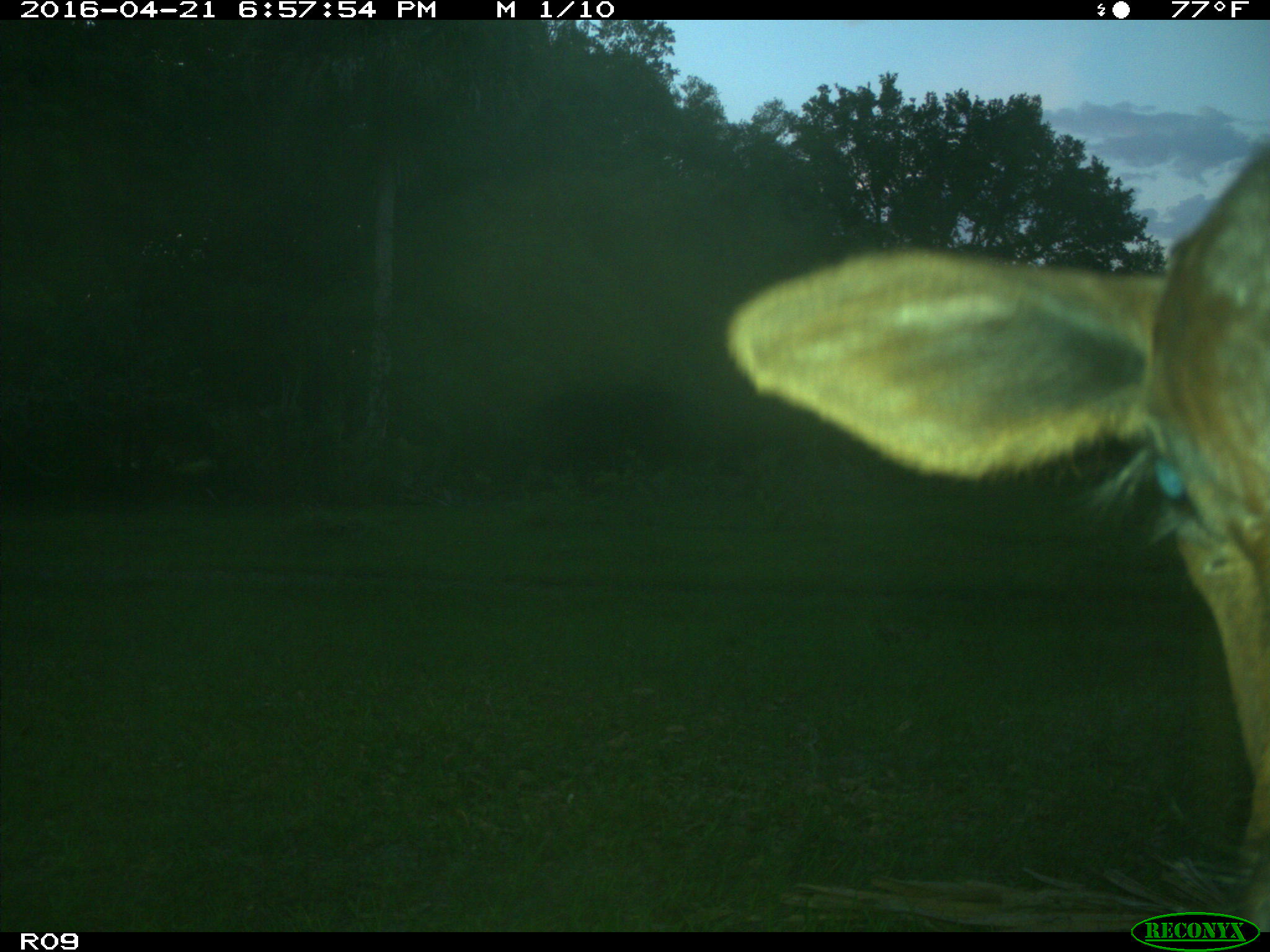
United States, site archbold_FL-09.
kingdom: Animalia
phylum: Chordata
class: Mammalia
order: Artiodactyla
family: Bovidae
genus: Bos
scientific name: Bos taurus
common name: domestic cow